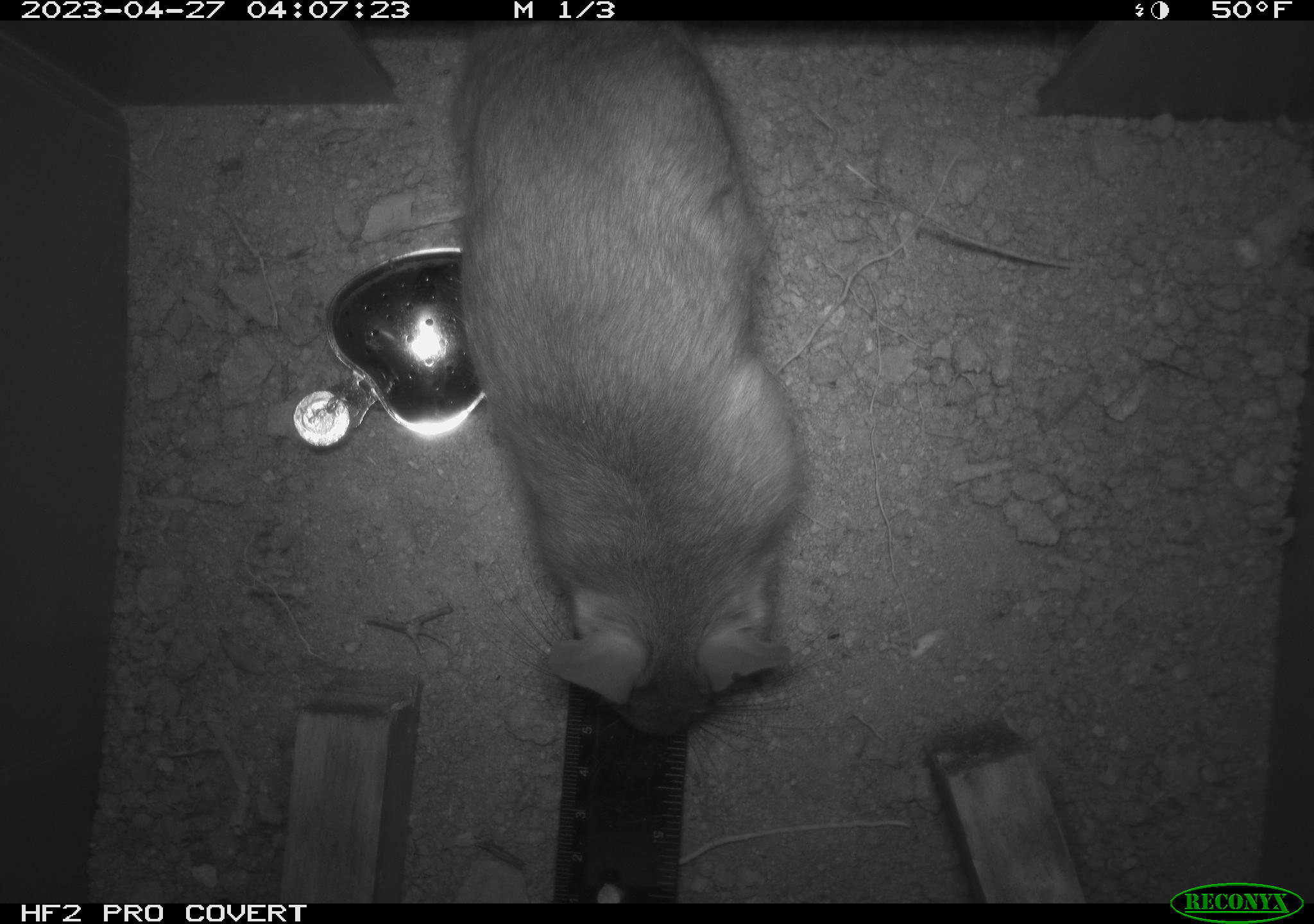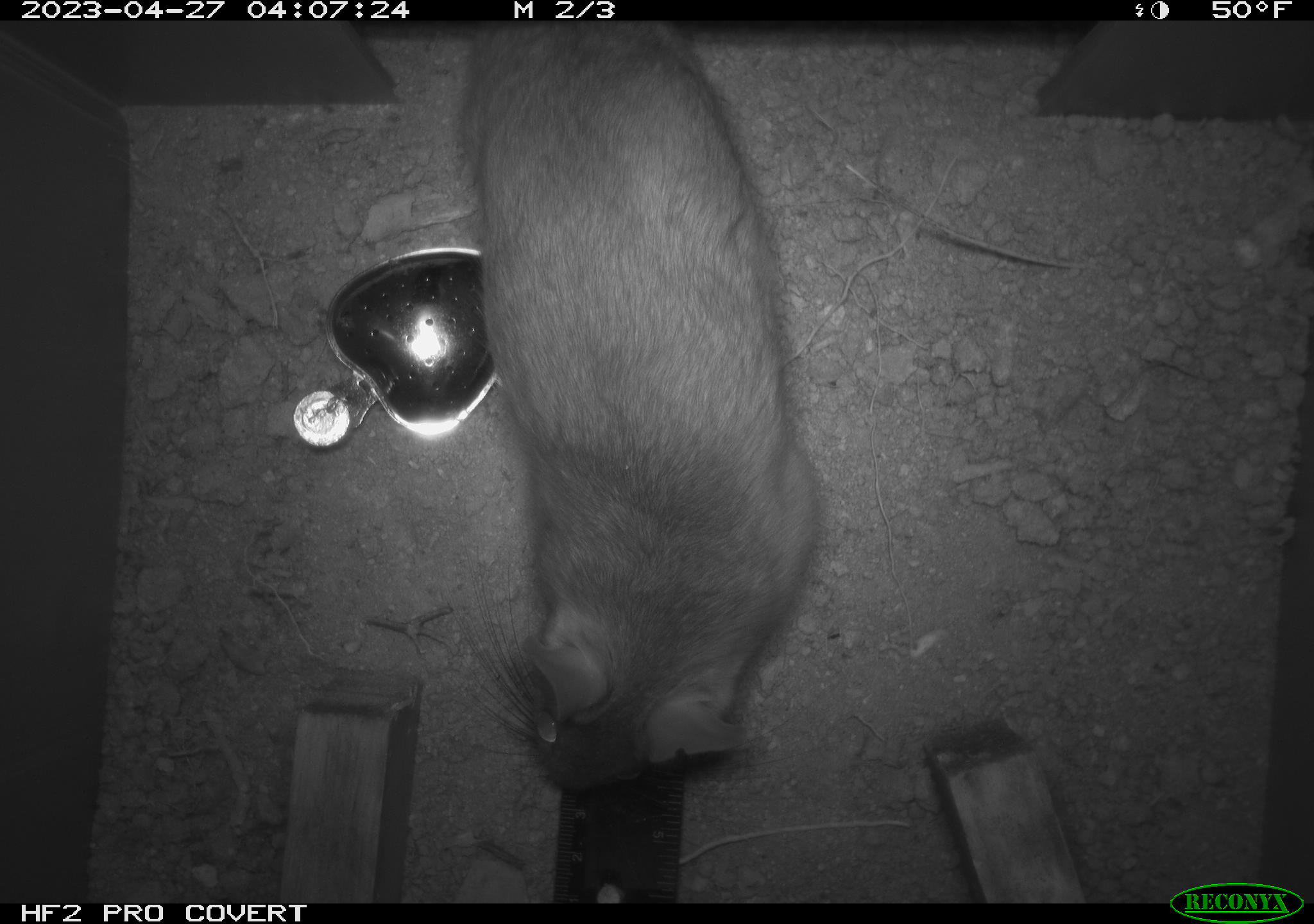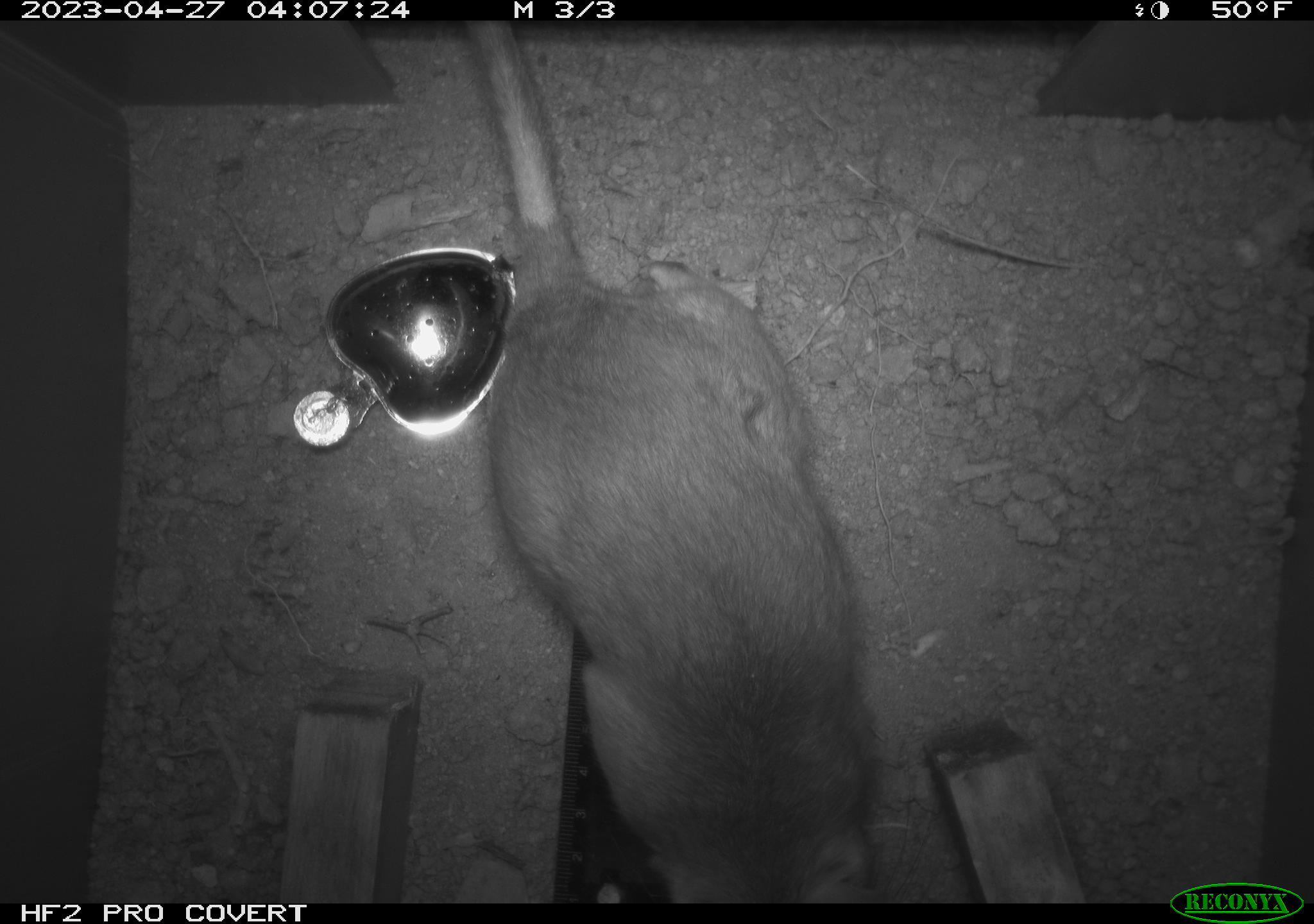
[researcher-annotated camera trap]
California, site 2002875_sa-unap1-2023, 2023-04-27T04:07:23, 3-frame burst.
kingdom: Animalia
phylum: Chordata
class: Mammalia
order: Rodentia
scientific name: Rodentia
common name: mouse species